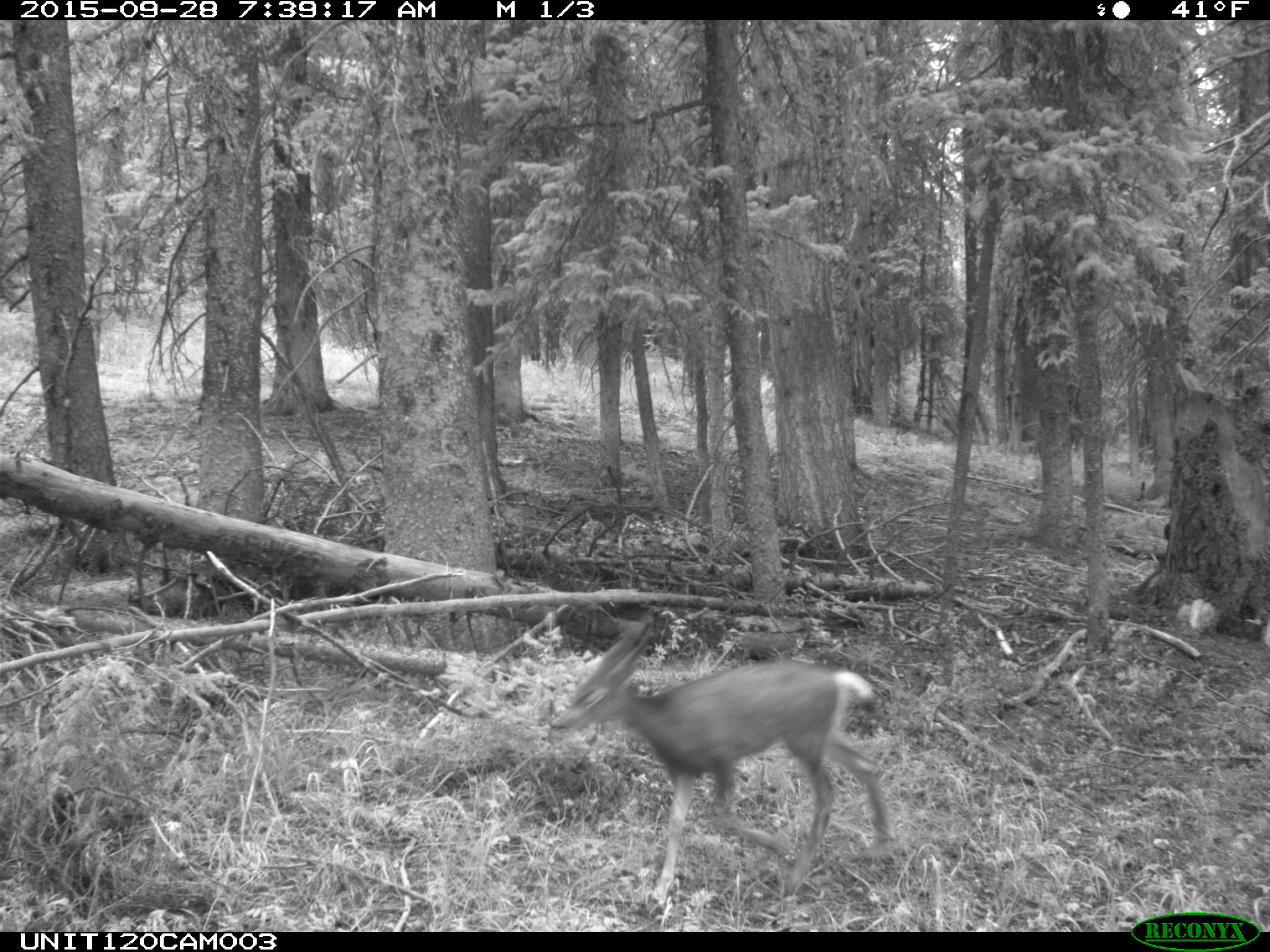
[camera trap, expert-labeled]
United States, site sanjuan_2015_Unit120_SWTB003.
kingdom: Animalia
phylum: Chordata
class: Mammalia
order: Artiodactyla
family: Cervidae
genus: Odocoileus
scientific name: Odocoileus hemionus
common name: mule deer